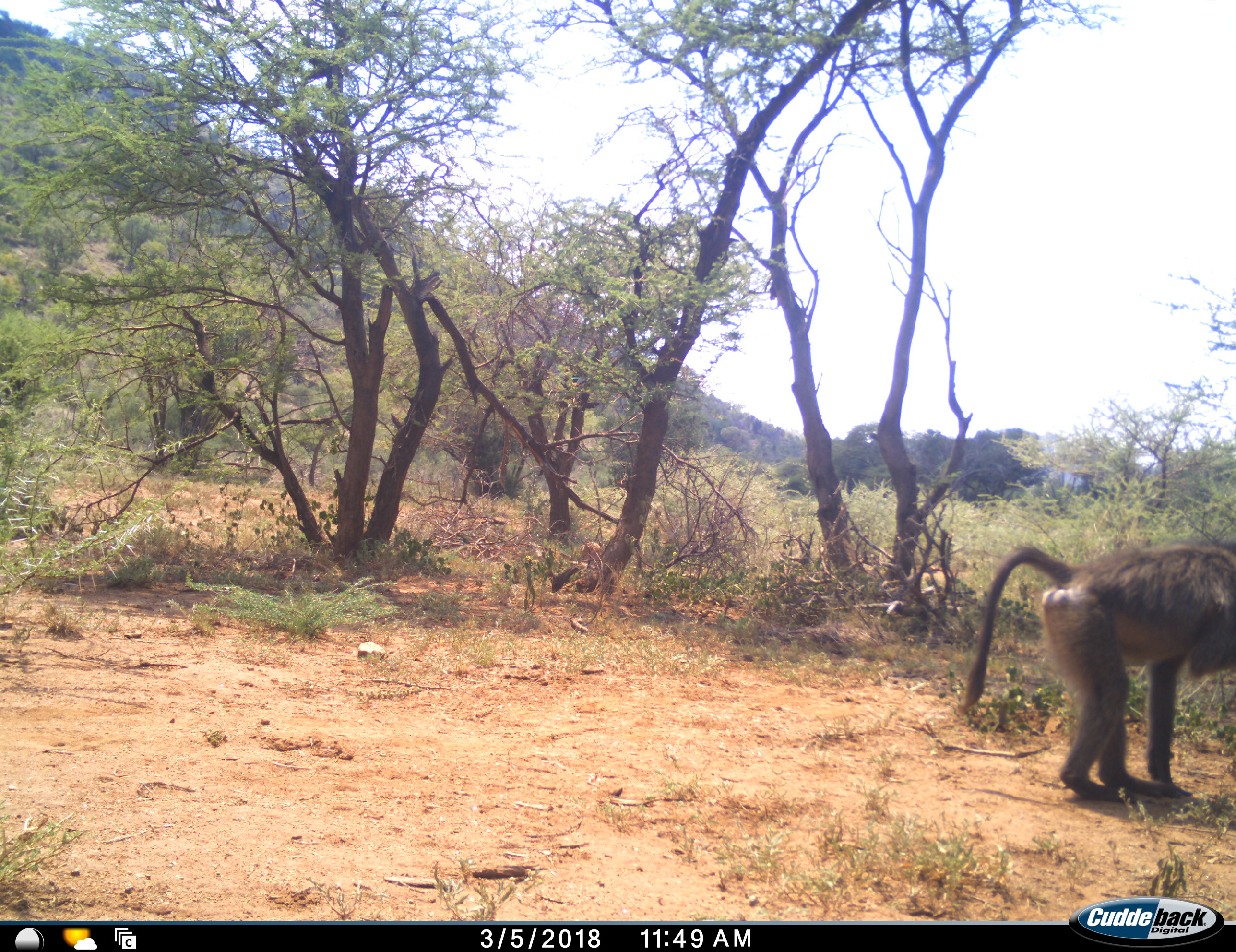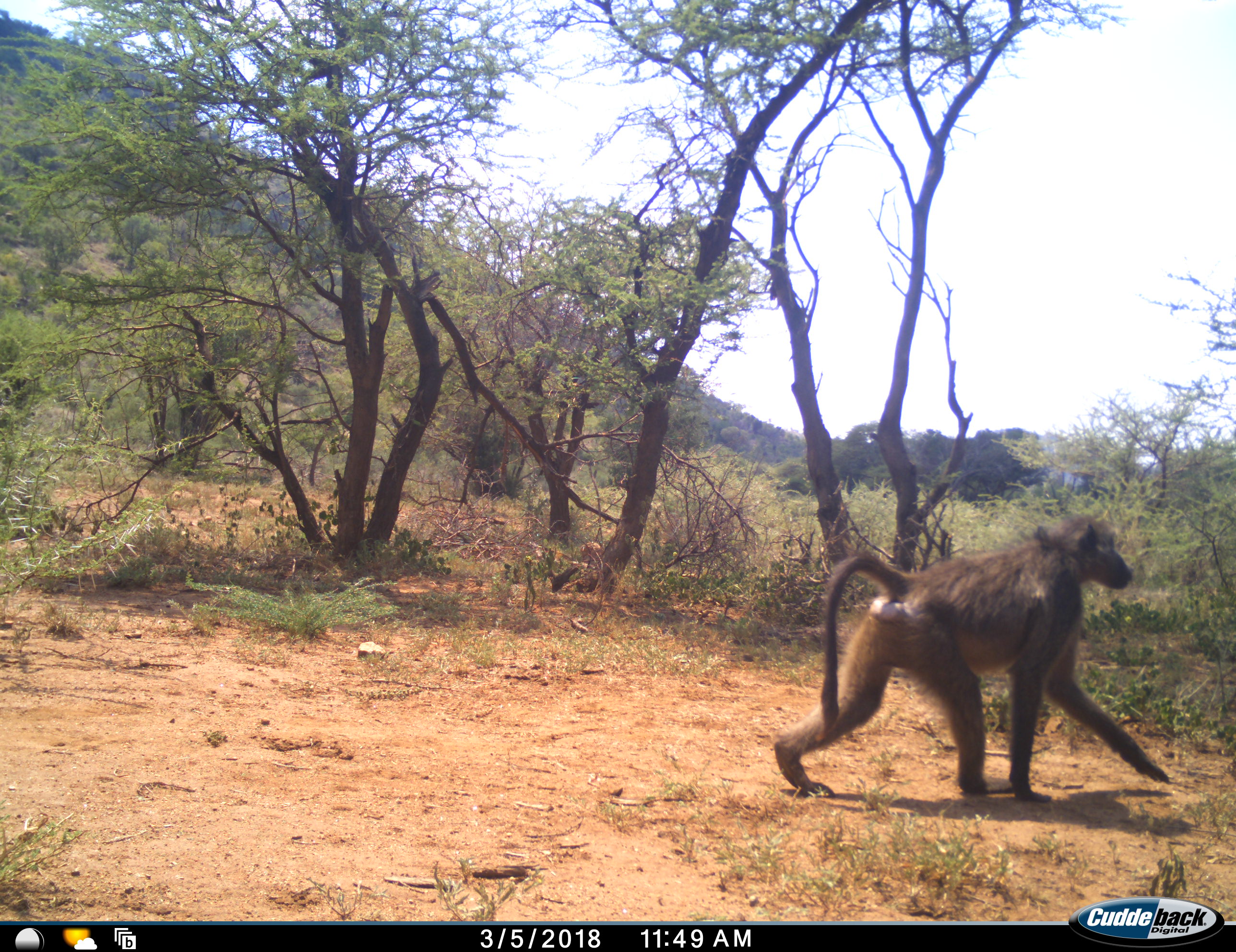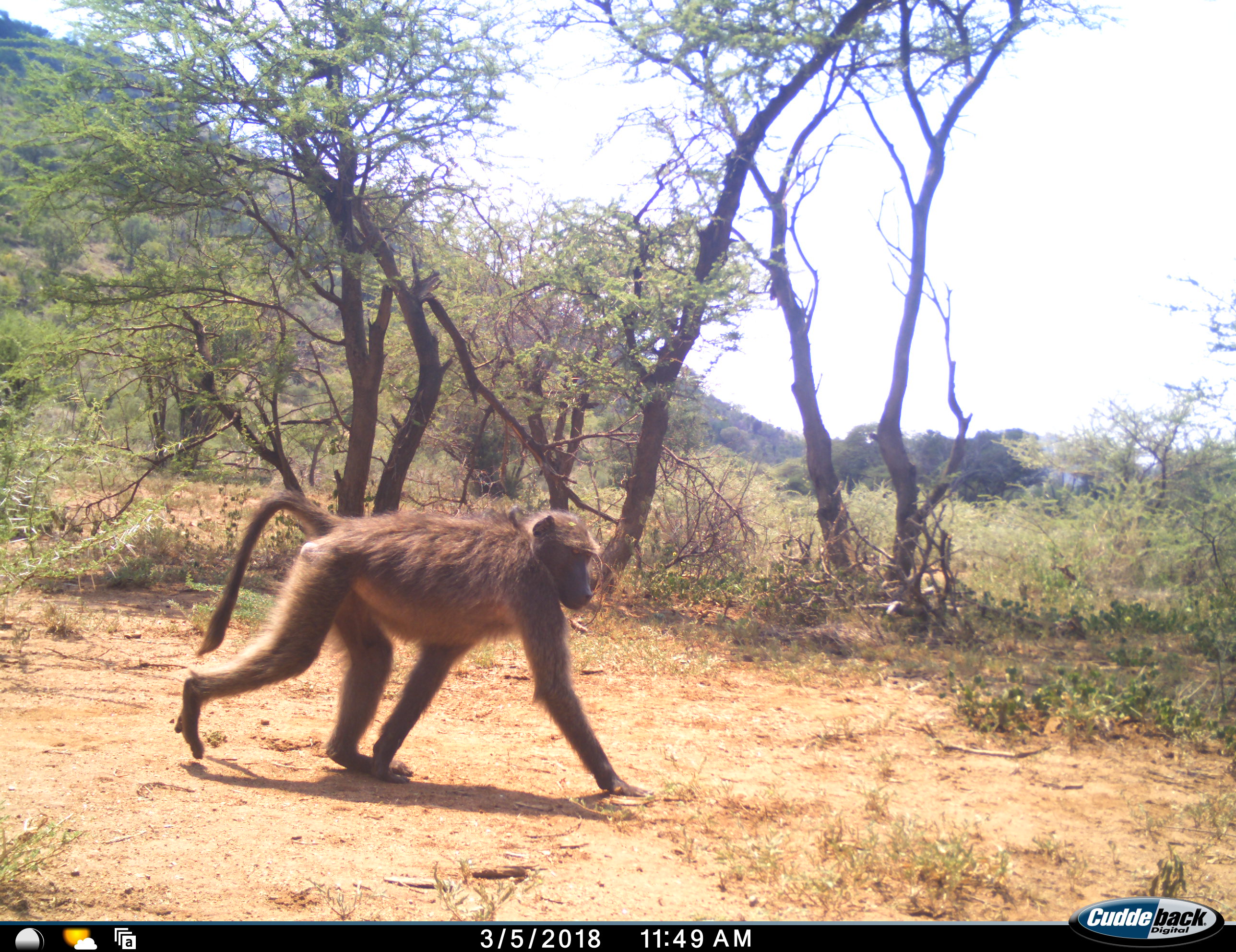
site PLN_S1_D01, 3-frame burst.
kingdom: Animalia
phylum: Chordata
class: Mammalia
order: Primates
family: Cercopithecidae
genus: Papio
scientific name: Papio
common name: baboon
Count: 1.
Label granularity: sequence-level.